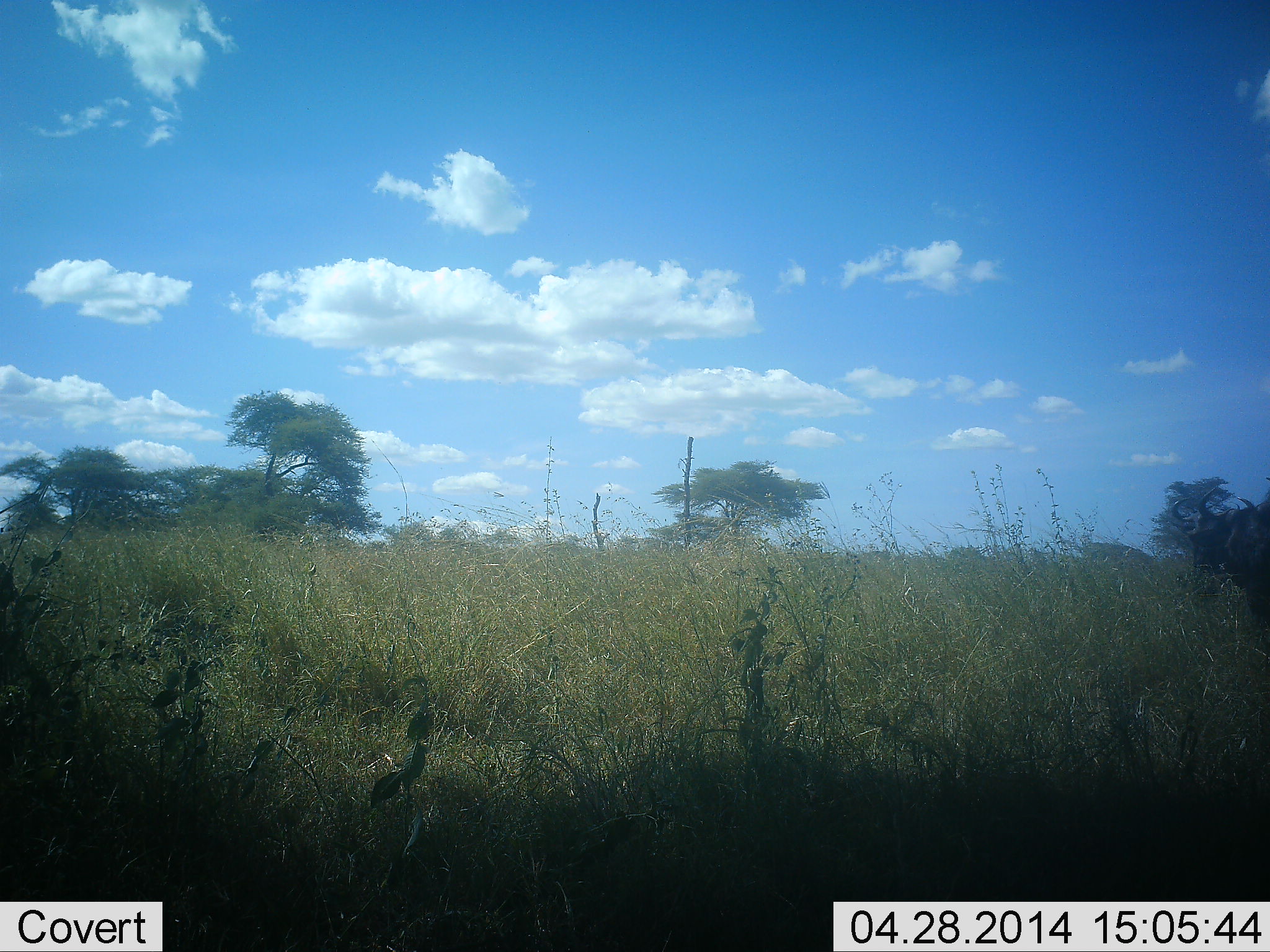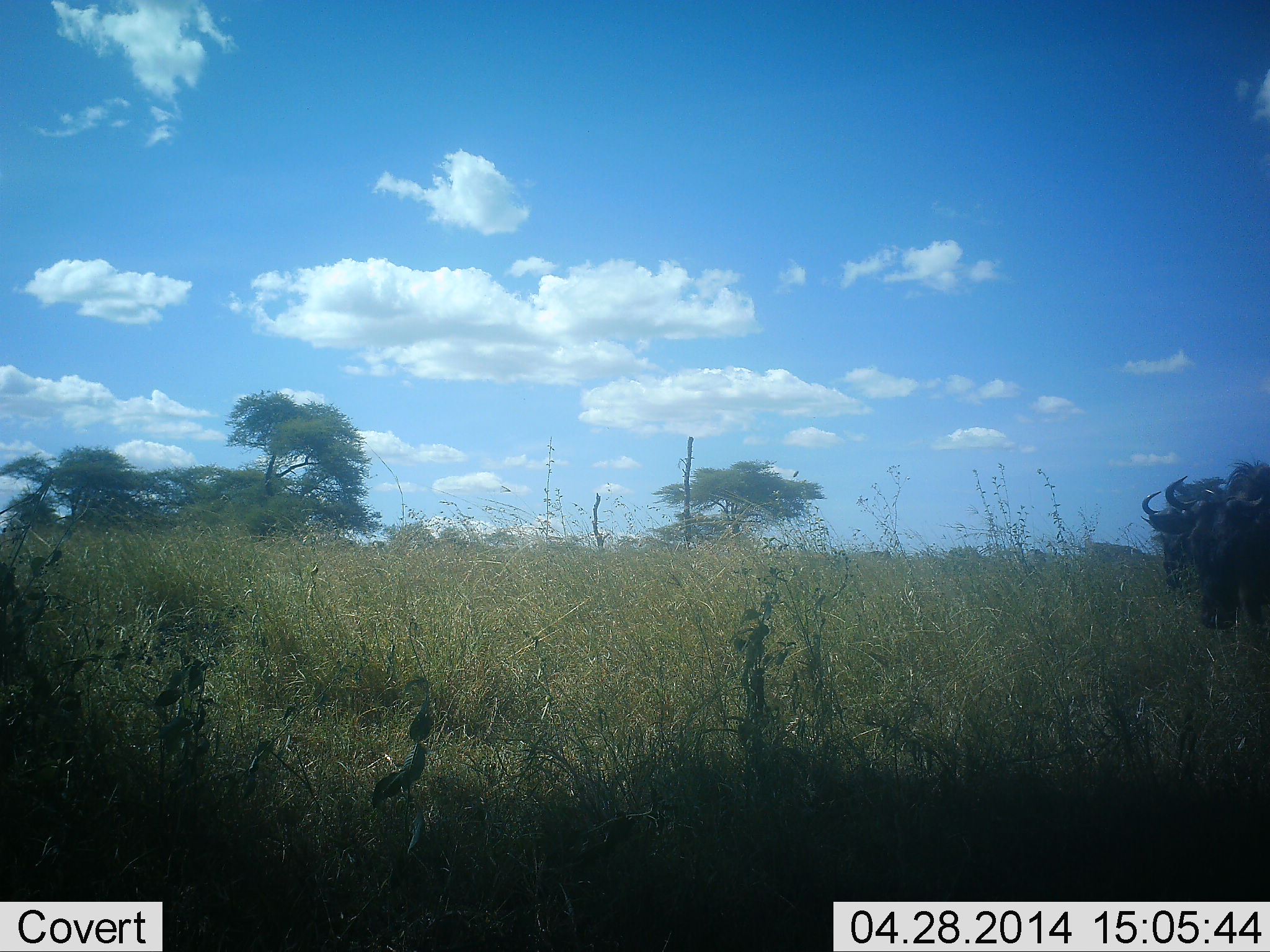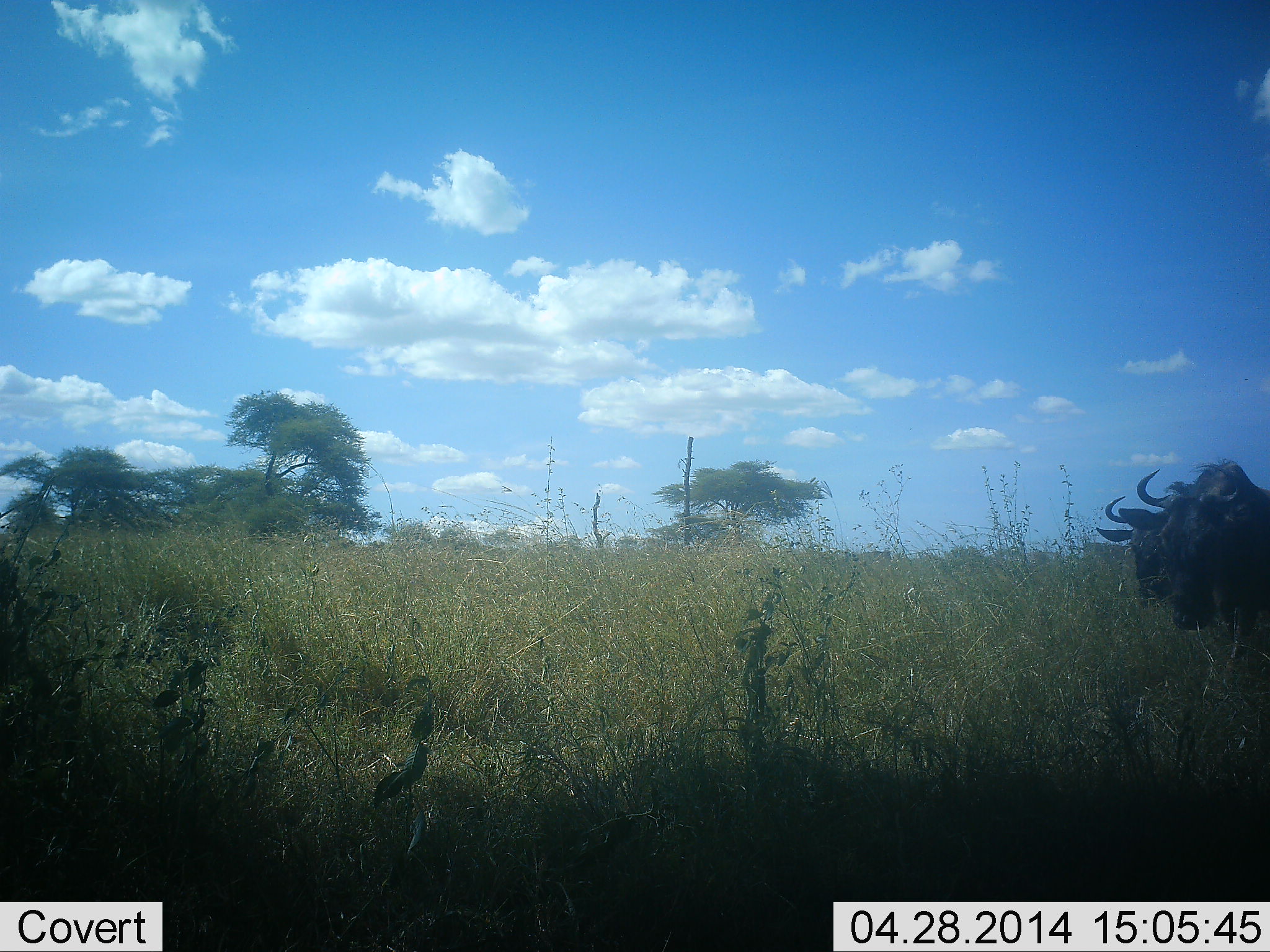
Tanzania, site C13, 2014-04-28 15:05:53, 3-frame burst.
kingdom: Animalia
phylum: Chordata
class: Mammalia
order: Artiodactyla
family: Bovidae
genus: Connochaetes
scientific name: Connochaetes taurinus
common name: blue wildebeest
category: wildebeest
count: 2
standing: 0%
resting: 0%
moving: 100%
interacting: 0%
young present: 0%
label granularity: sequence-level